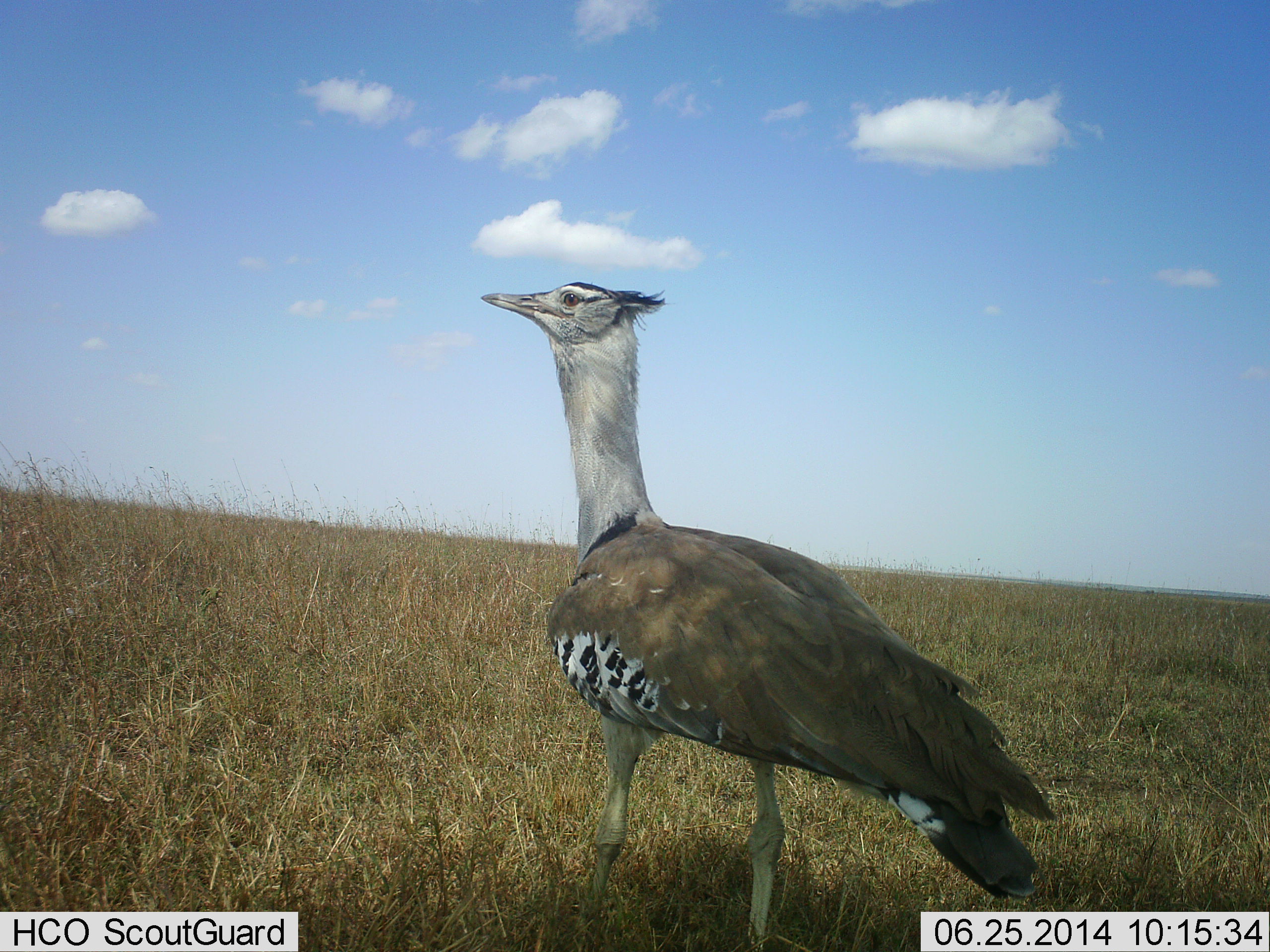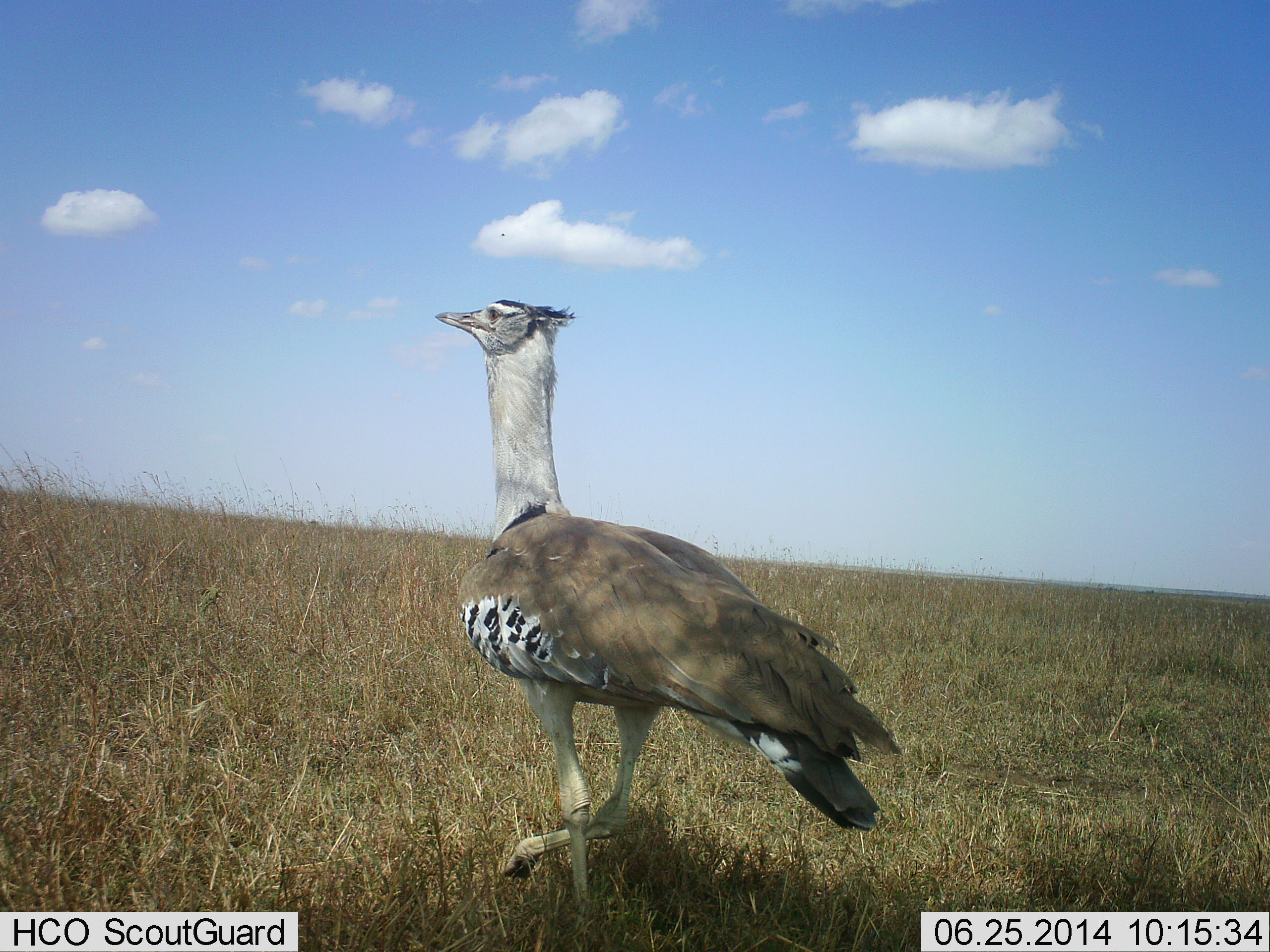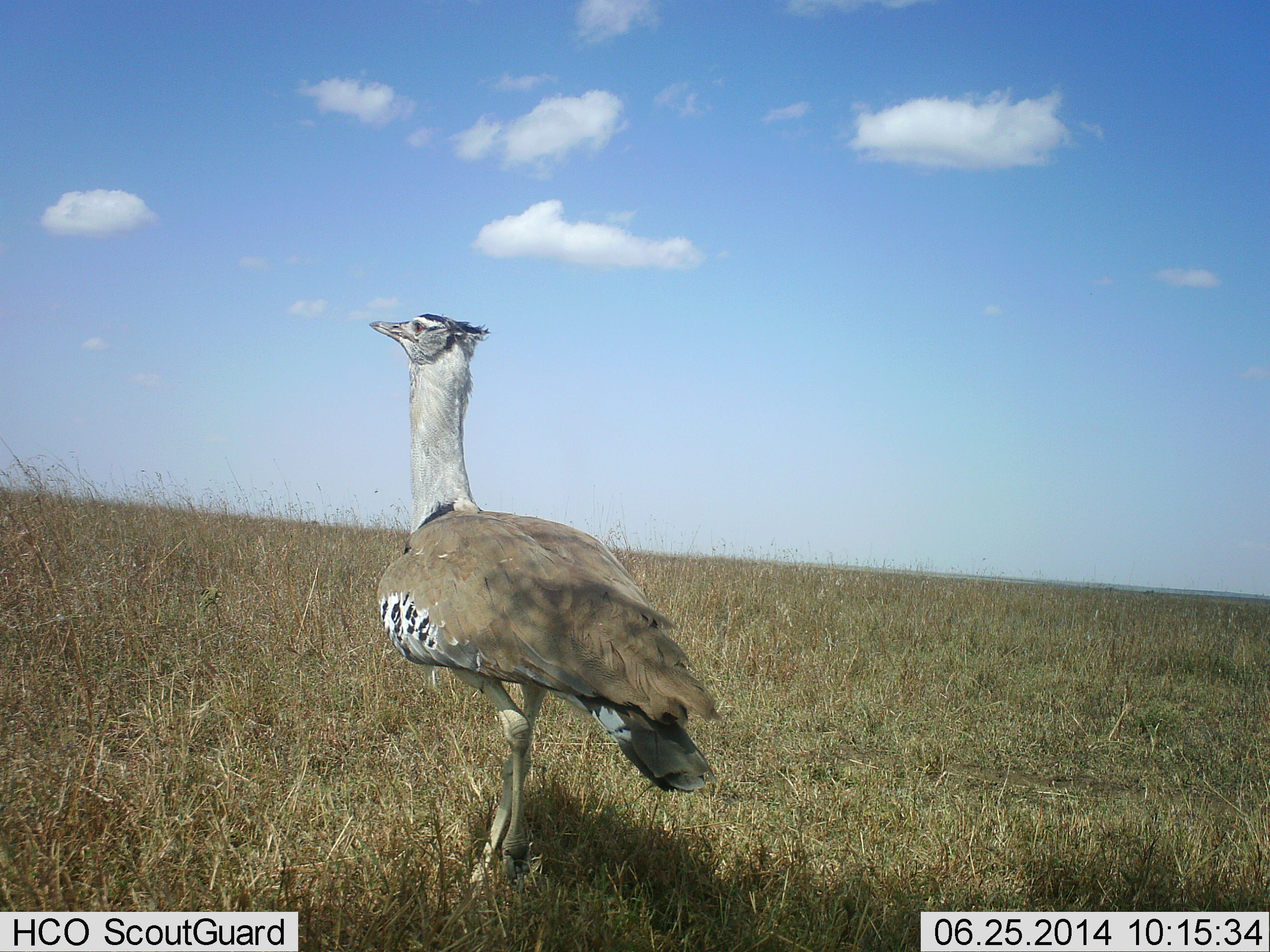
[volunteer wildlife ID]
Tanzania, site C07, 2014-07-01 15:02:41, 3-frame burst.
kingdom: Animalia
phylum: Chordata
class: Aves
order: Otidiformes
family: Otididae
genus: Ardeotis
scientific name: Ardeotis kori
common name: kori bustard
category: koribustard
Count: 1.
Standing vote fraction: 10%.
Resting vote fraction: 0%.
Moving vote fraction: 90%.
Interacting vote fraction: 0%.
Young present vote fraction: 0%.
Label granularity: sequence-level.